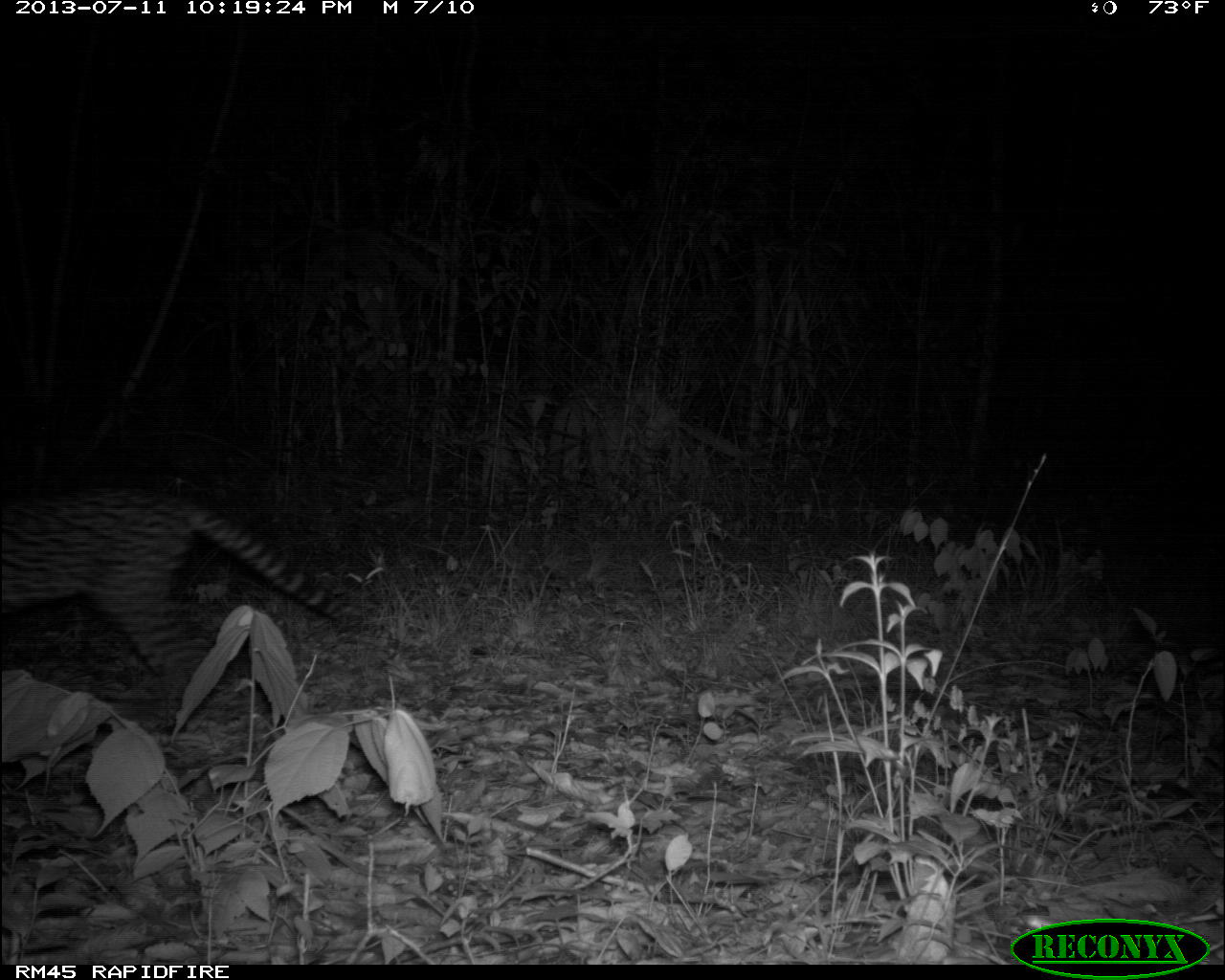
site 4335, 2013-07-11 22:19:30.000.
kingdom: Animalia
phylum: Chordata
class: Mammalia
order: Carnivora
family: Felidae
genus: Leopardus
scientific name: Leopardus pardalis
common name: ocelot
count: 1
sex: female